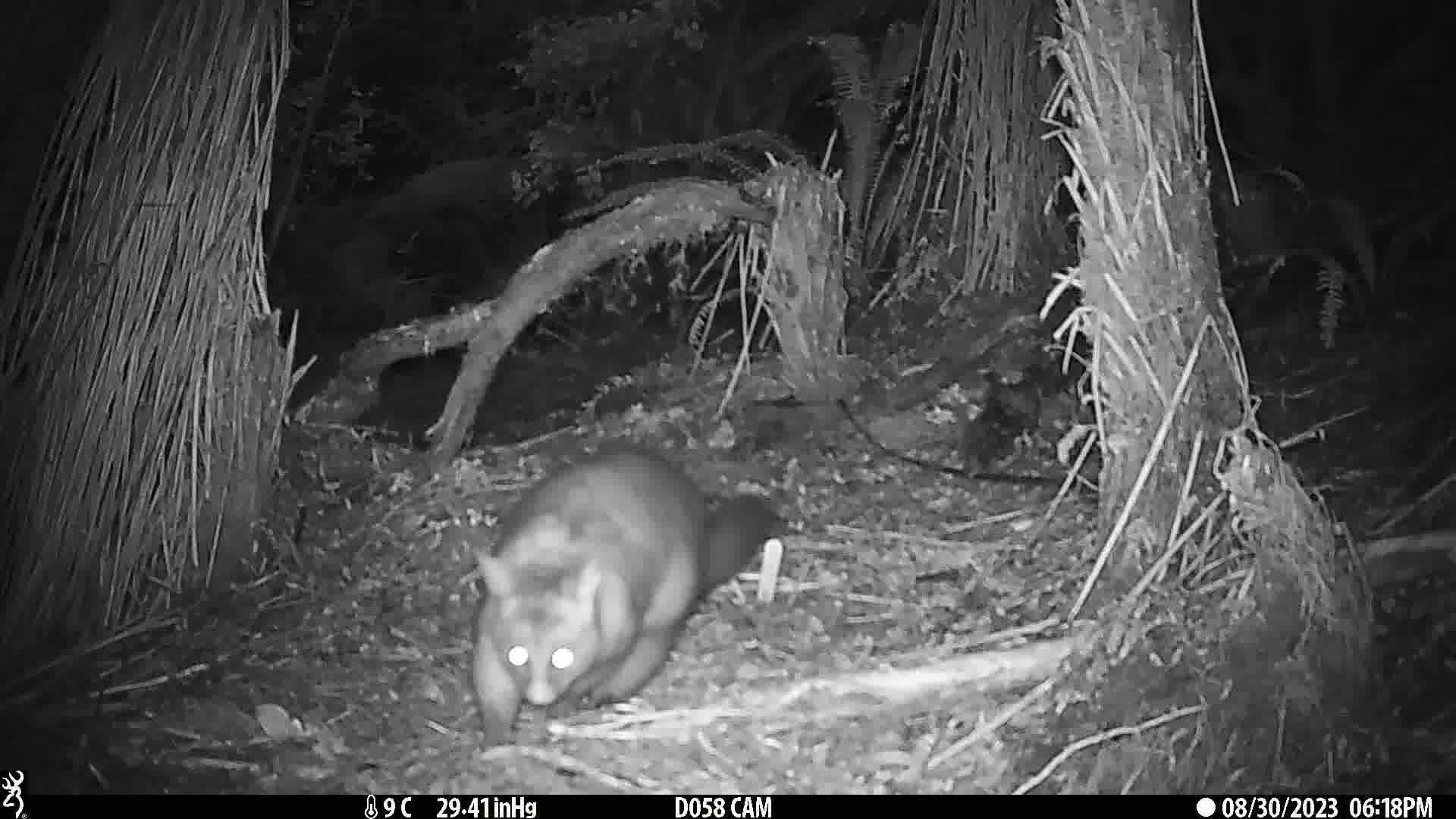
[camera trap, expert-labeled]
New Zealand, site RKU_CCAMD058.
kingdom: Animalia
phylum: Chordata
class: Mammalia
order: Diprotodontia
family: Phalangeridae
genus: Trichosurus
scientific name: Trichosurus vulpecula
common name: common brushtail possum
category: possum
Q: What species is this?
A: Possum (common brushtail possum) (Trichosurus vulpecula).